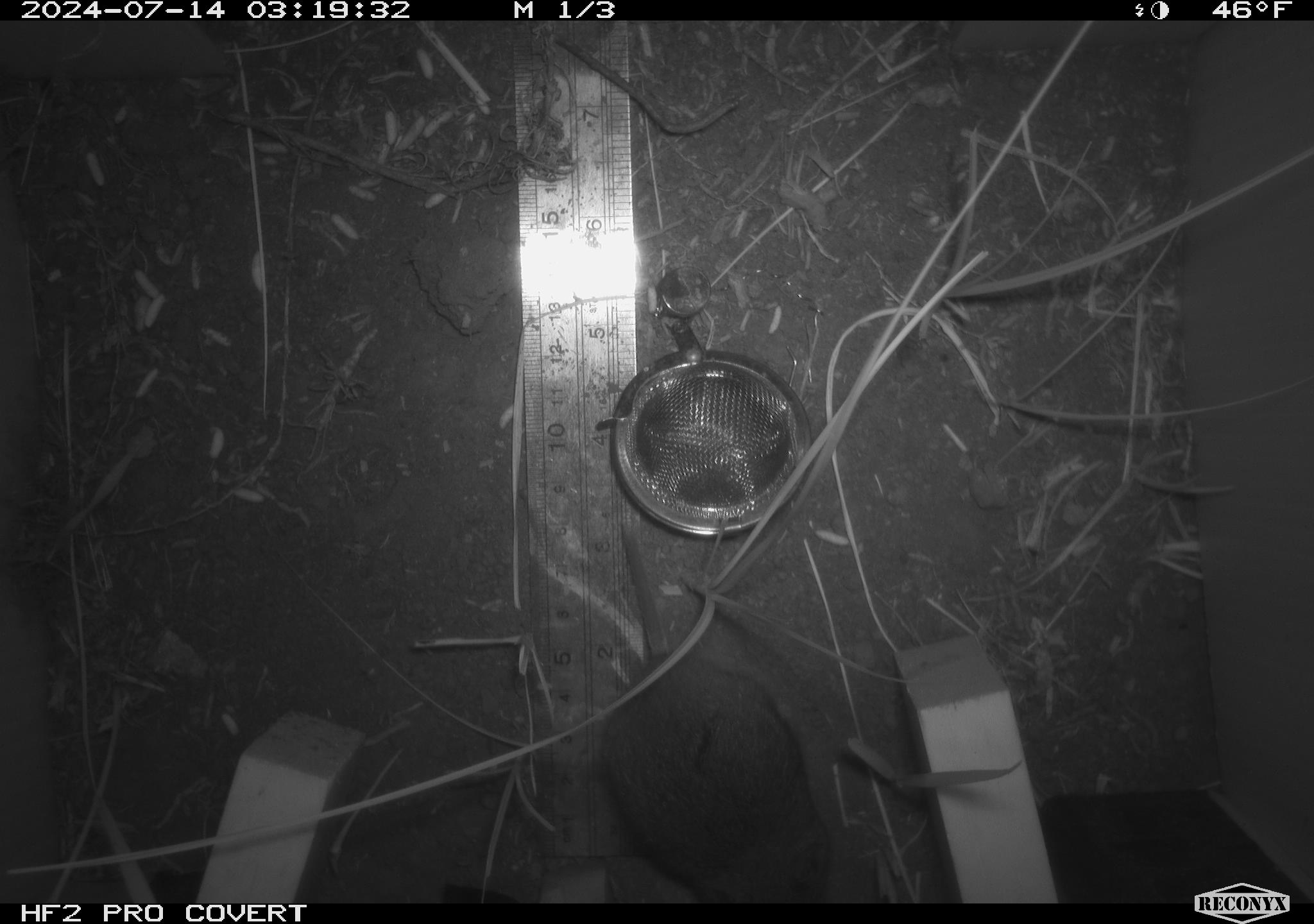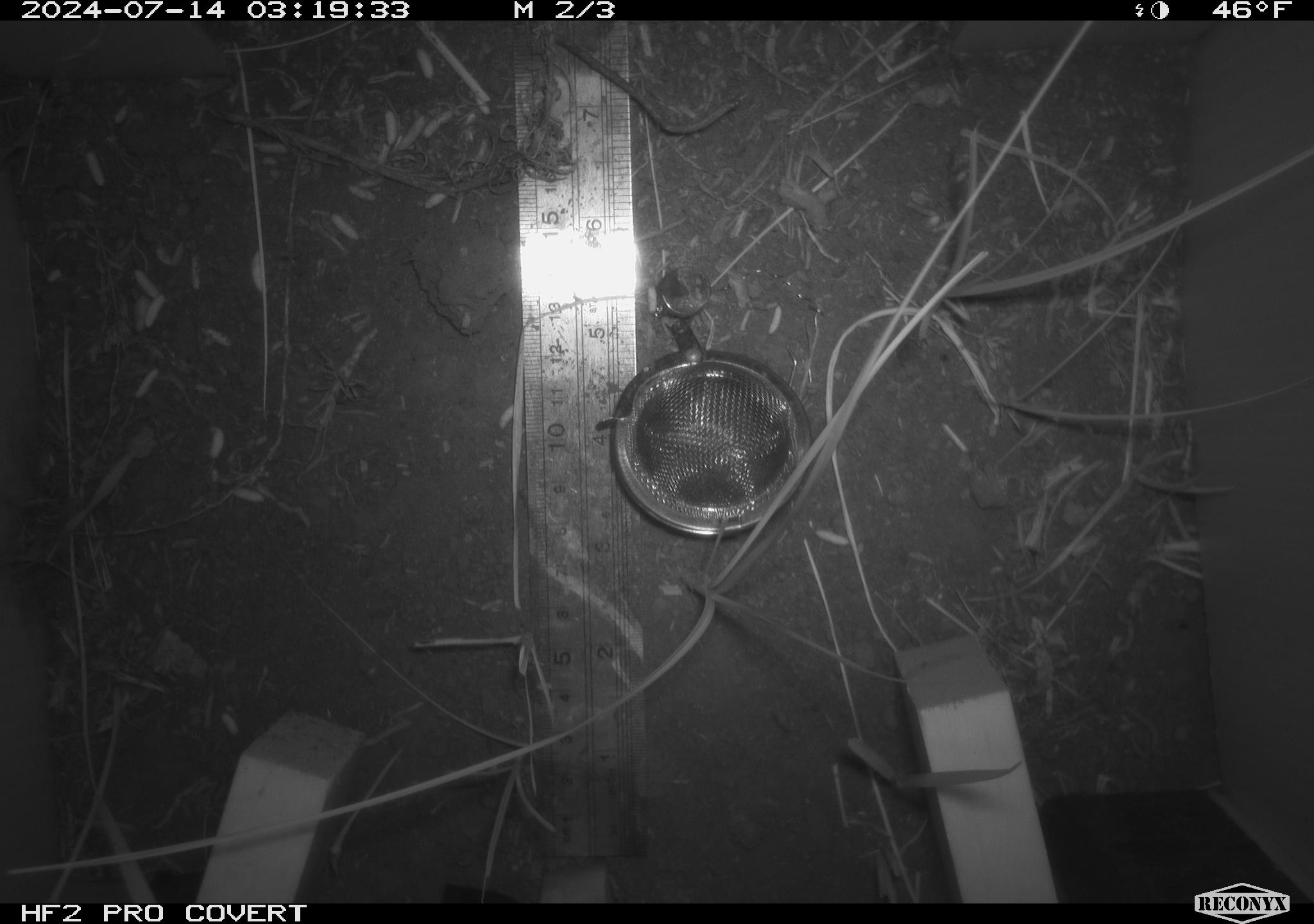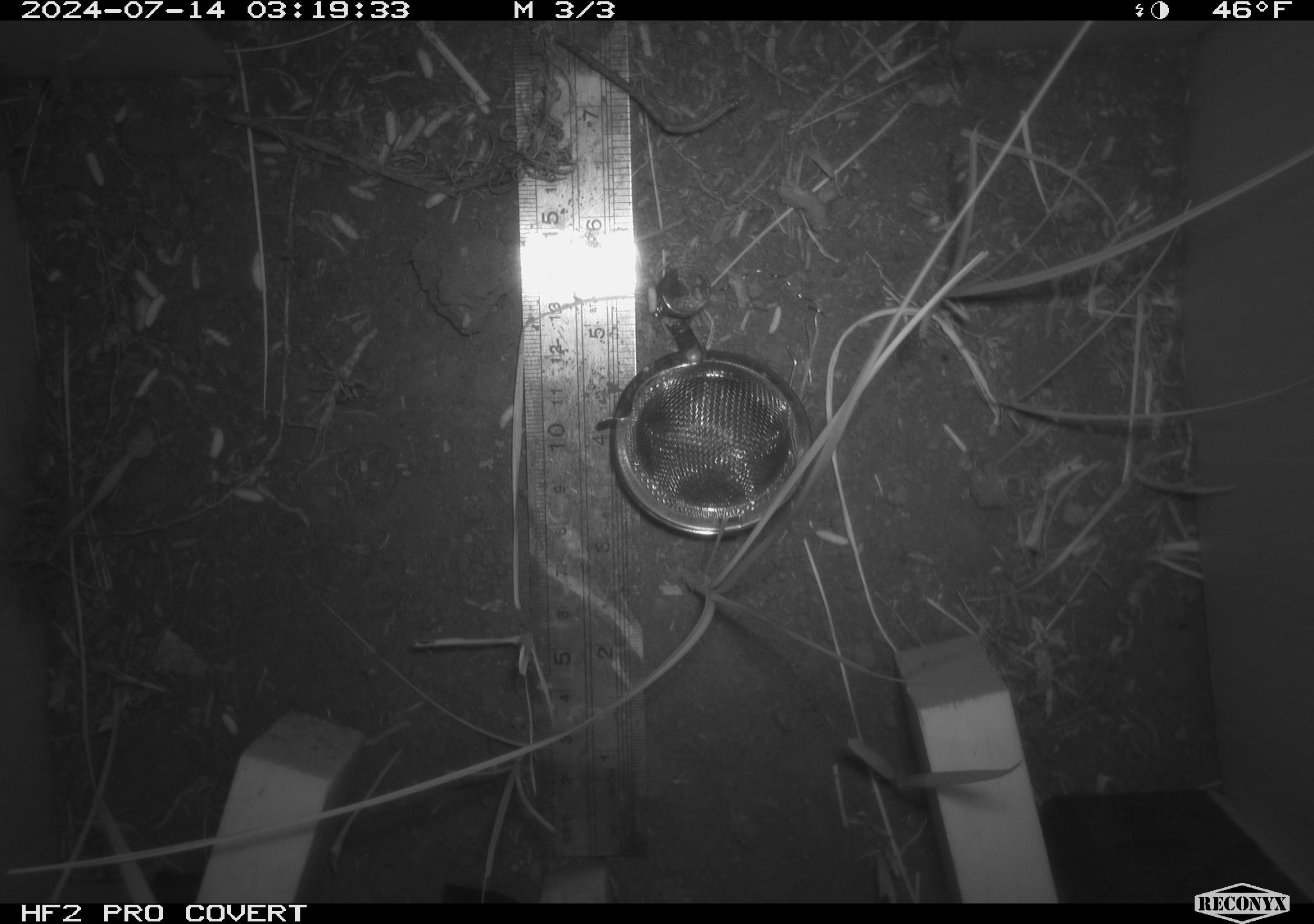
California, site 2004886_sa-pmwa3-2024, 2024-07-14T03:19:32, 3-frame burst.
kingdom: Animalia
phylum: Chordata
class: Mammalia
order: Rodentia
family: Cricetidae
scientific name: Arvicolinae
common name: voles, lemmings, and muskrats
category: arvicolinae subfamily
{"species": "arvicolinae subfamily (voles, lemmings, and muskrats) (Arvicolinae)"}